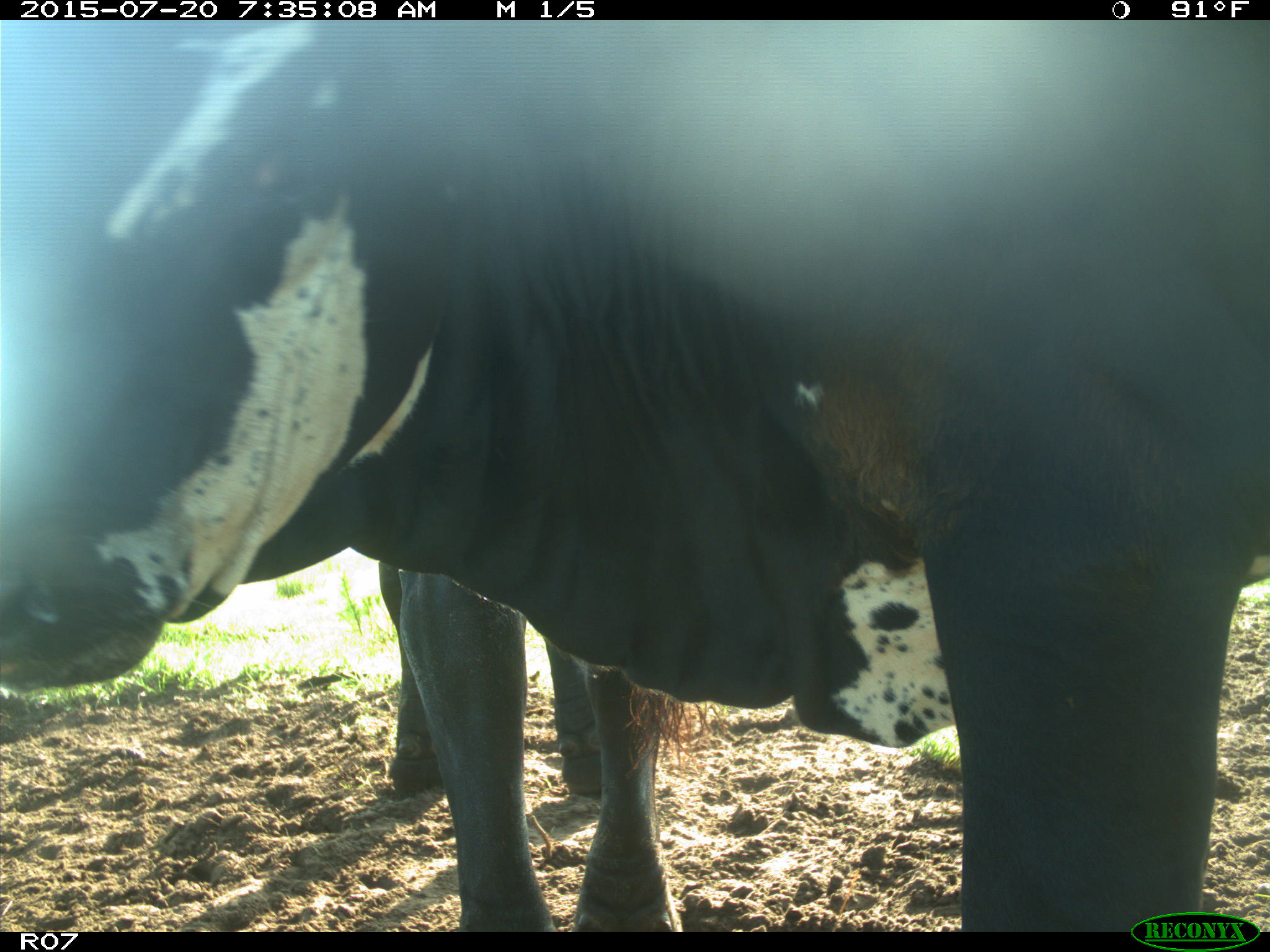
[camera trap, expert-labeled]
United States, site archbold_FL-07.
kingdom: Animalia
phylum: Chordata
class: Mammalia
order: Artiodactyla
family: Bovidae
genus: Bos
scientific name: Bos taurus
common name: domestic cow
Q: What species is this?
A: Bos taurus (domestic cow).